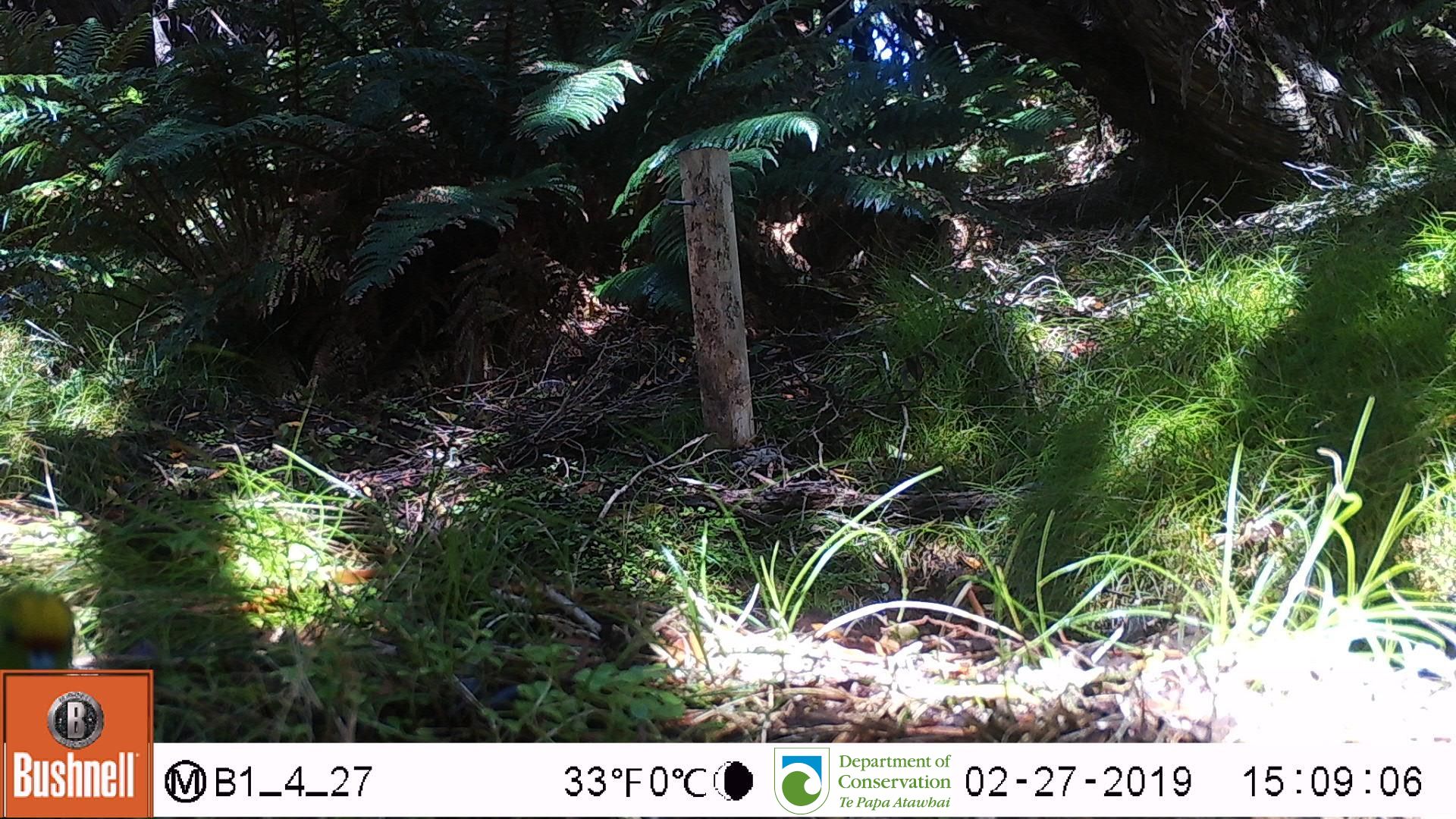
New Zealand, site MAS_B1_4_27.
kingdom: Animalia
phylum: Chordata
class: Aves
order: Psittaciformes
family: Psittaculidae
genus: Cyanoramphus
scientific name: Cyanoramphus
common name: parakeet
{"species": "parakeet (Cyanoramphus)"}